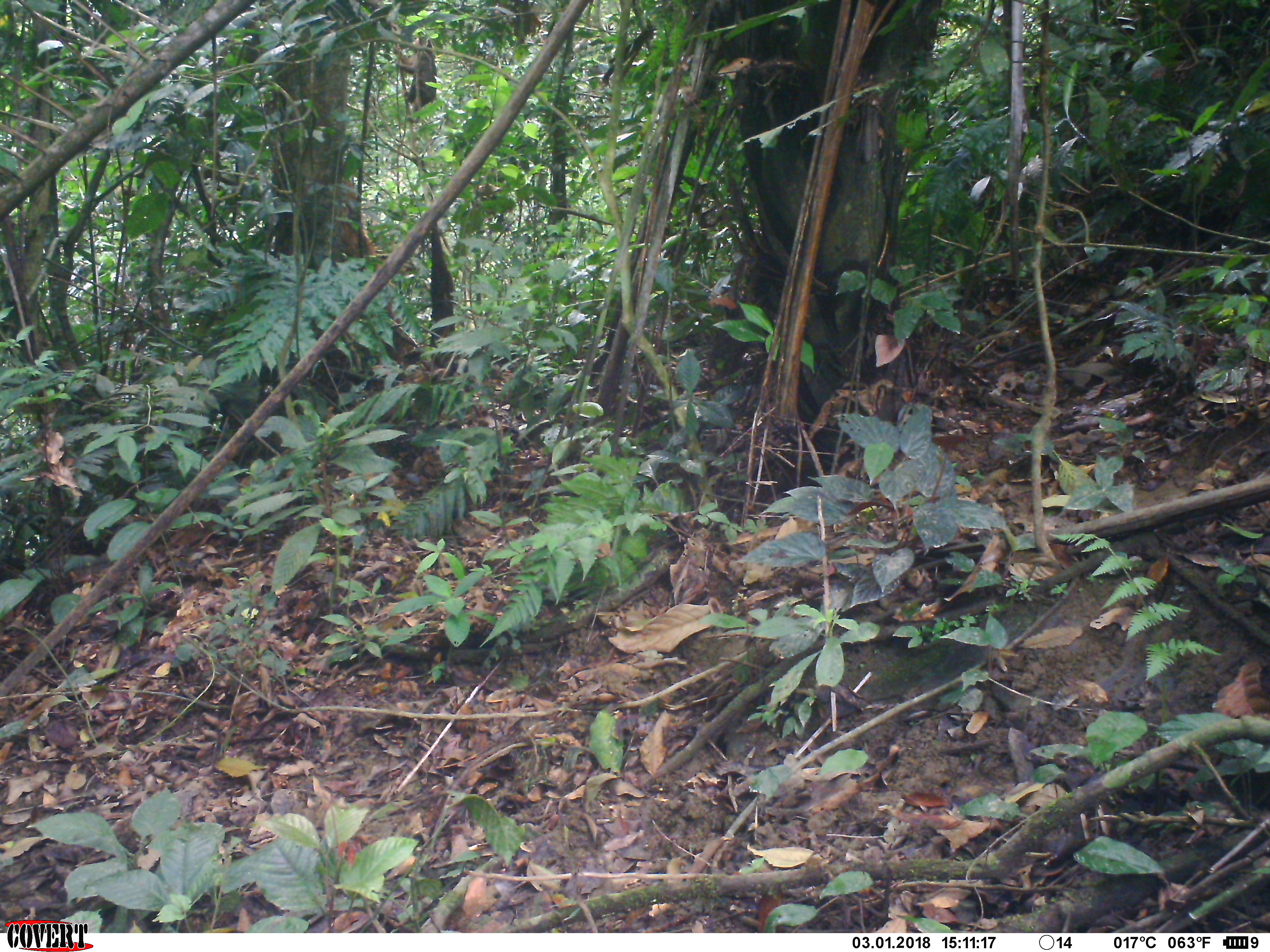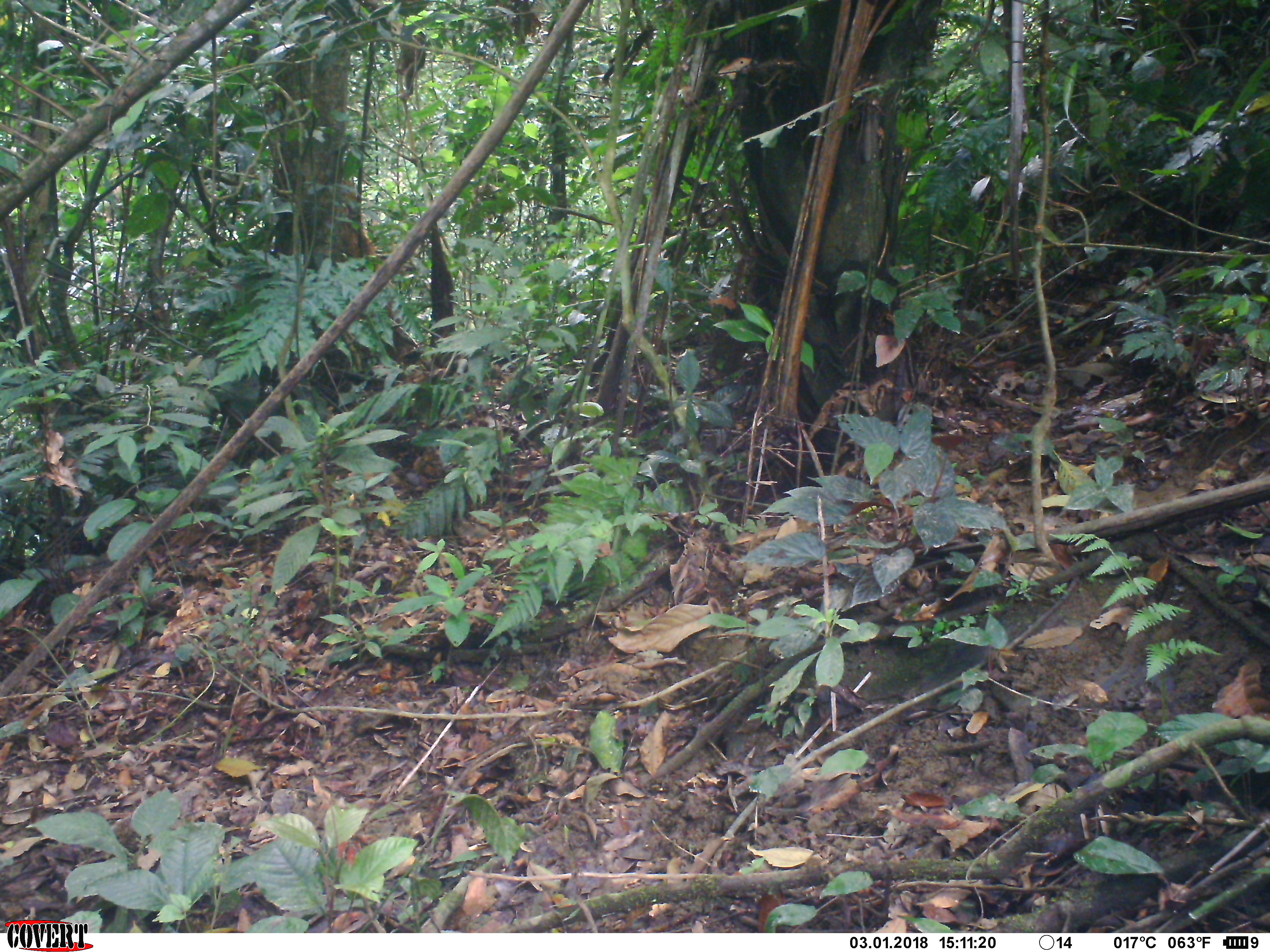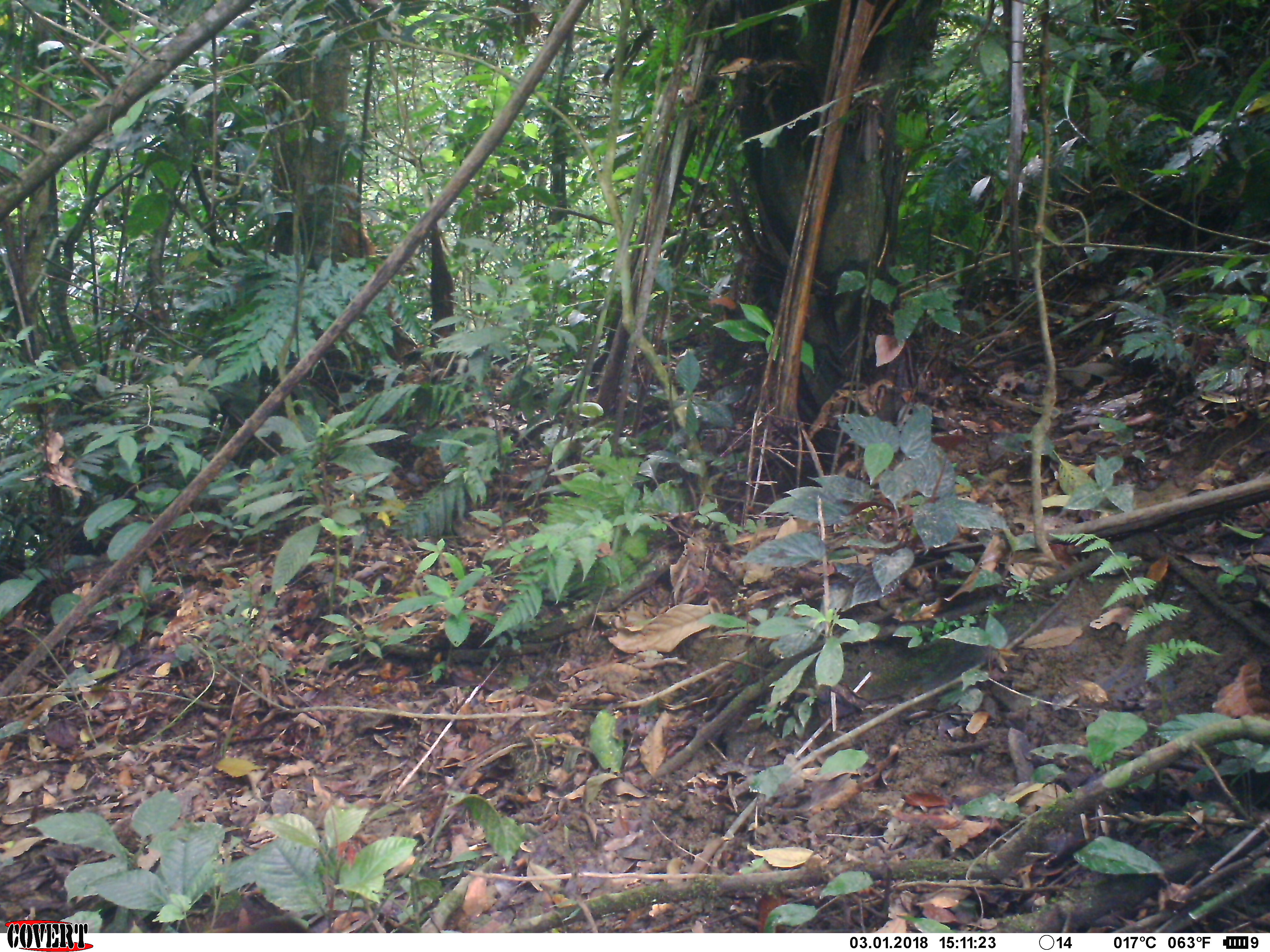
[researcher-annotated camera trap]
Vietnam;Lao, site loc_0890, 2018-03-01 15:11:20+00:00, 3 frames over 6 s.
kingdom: Animalia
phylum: Chordata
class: Mammalia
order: Primates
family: Cercopithecidae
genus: Macaca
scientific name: Macaca arctoides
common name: stump-tailed macaque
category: stump tailed macaque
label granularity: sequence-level